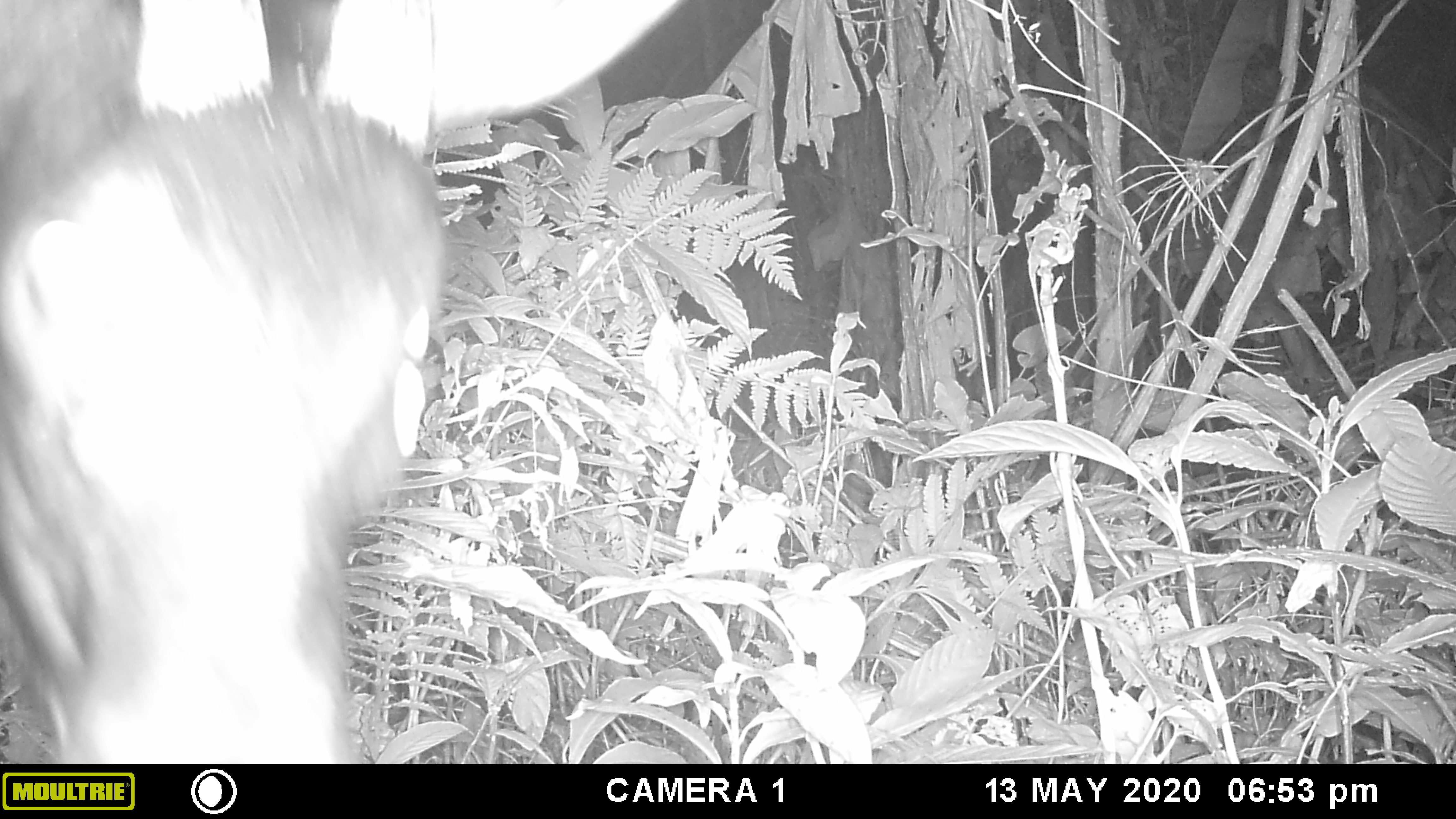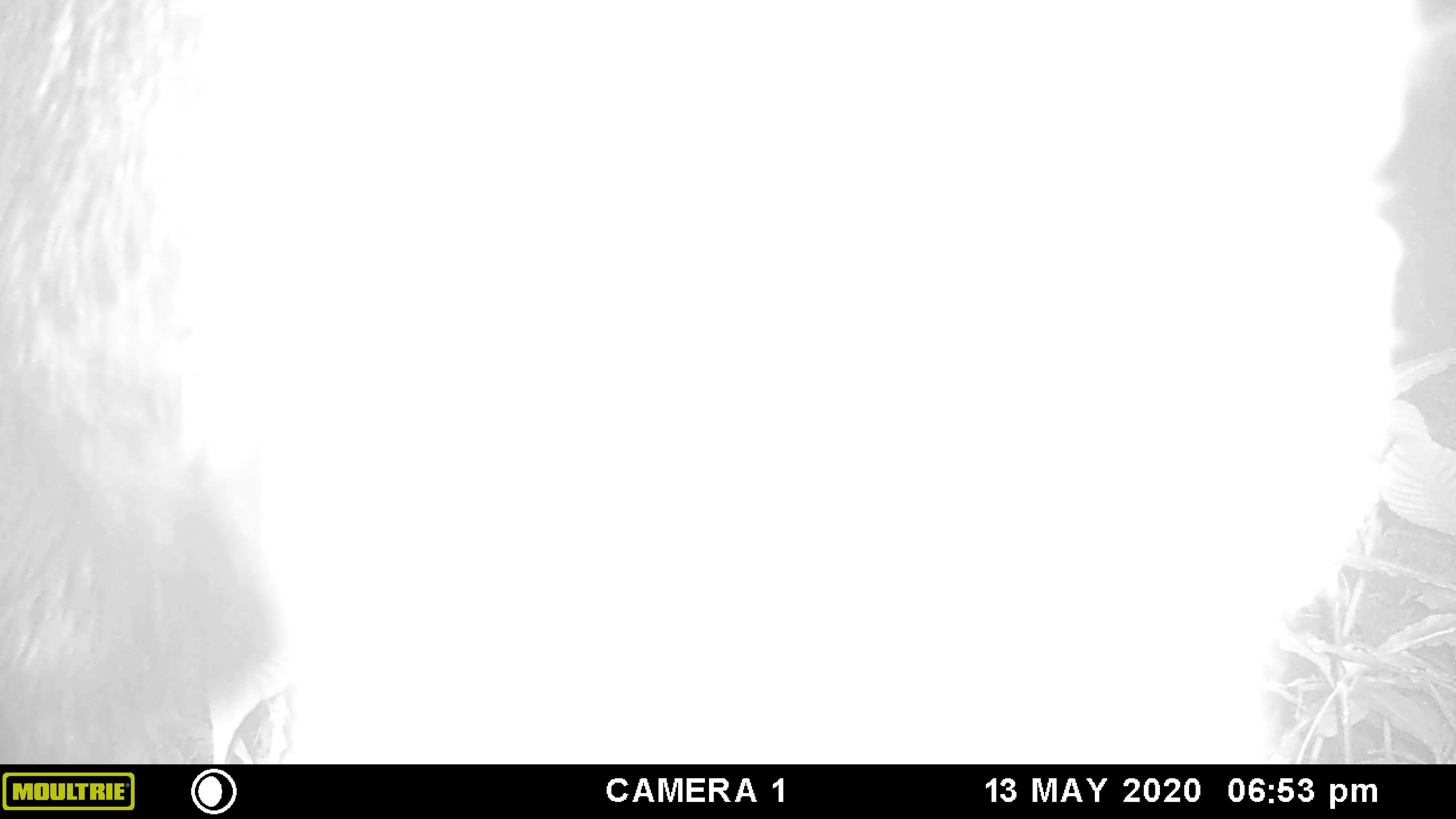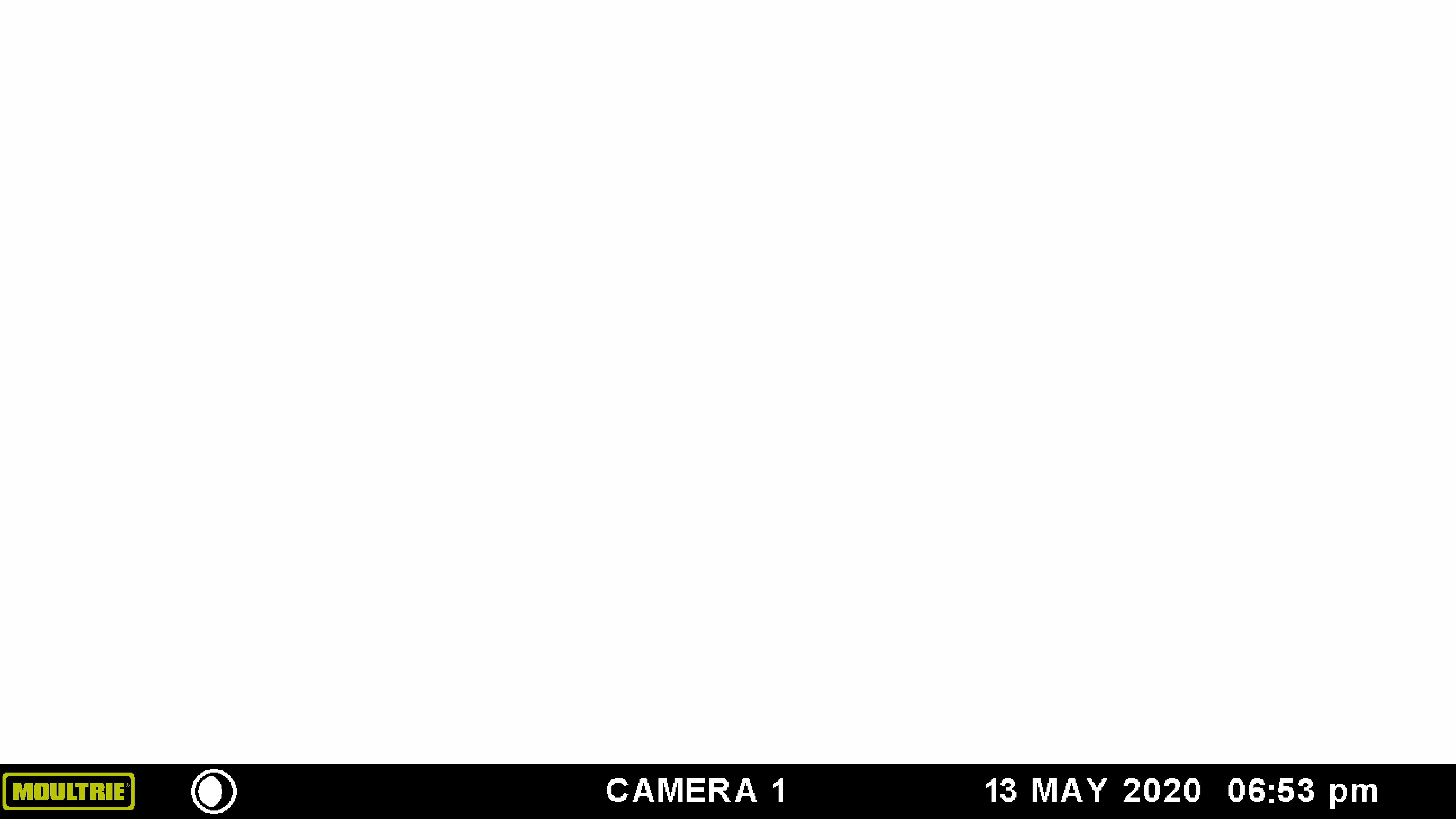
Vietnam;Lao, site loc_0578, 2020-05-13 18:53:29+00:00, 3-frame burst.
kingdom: Animalia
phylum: Chordata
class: Mammalia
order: Artiodactyla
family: Bovidae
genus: Capricornis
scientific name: Capricornis sumatraensis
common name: chinese serow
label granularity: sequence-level